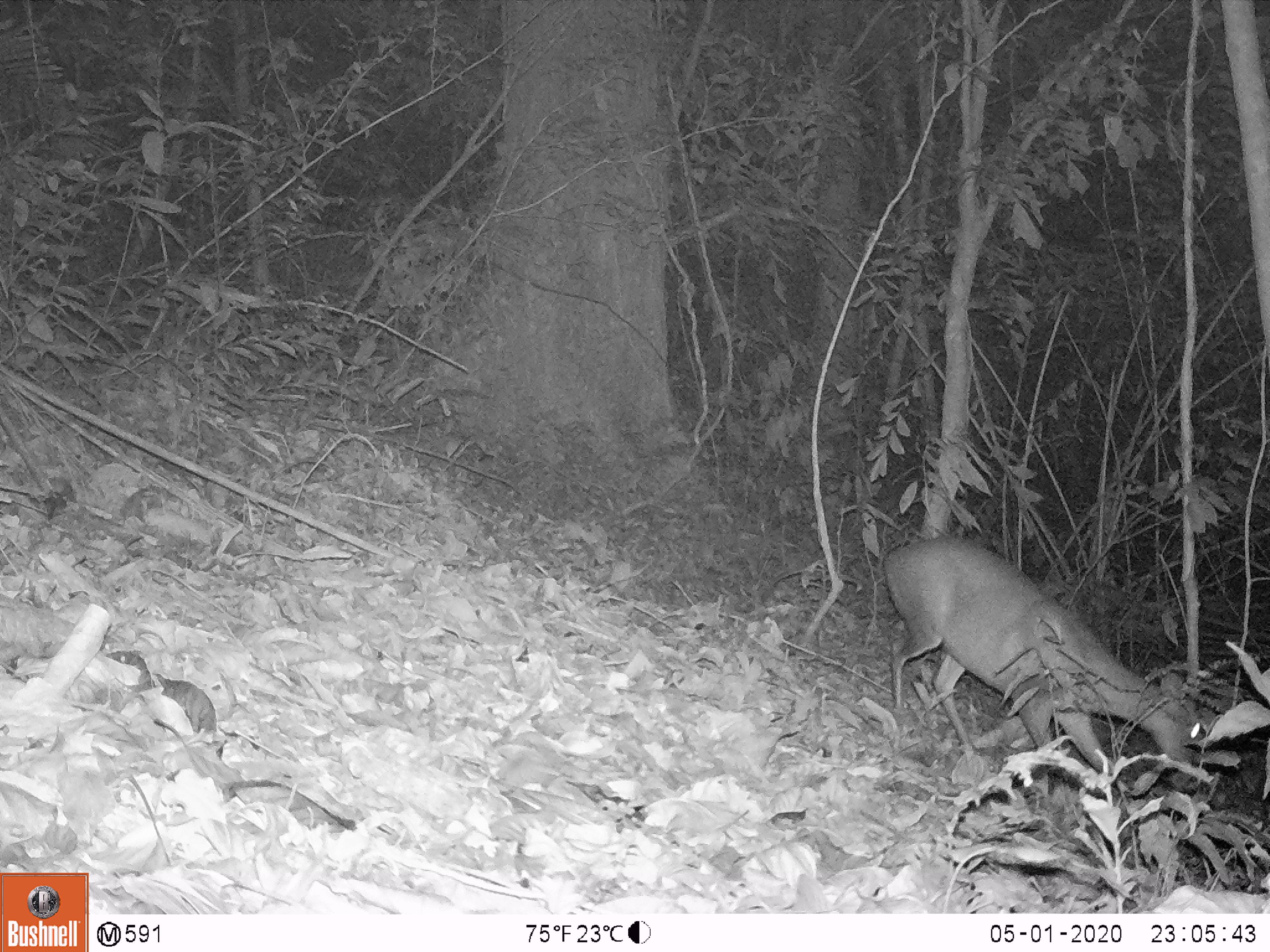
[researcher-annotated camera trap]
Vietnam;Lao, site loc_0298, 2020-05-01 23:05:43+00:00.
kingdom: Animalia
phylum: Chordata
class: Mammalia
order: Artiodactyla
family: Cervidae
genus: Muntiacus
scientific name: Muntiacus rooseveltorum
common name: roosevelt's muntjac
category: roosevelts muntjac group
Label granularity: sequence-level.